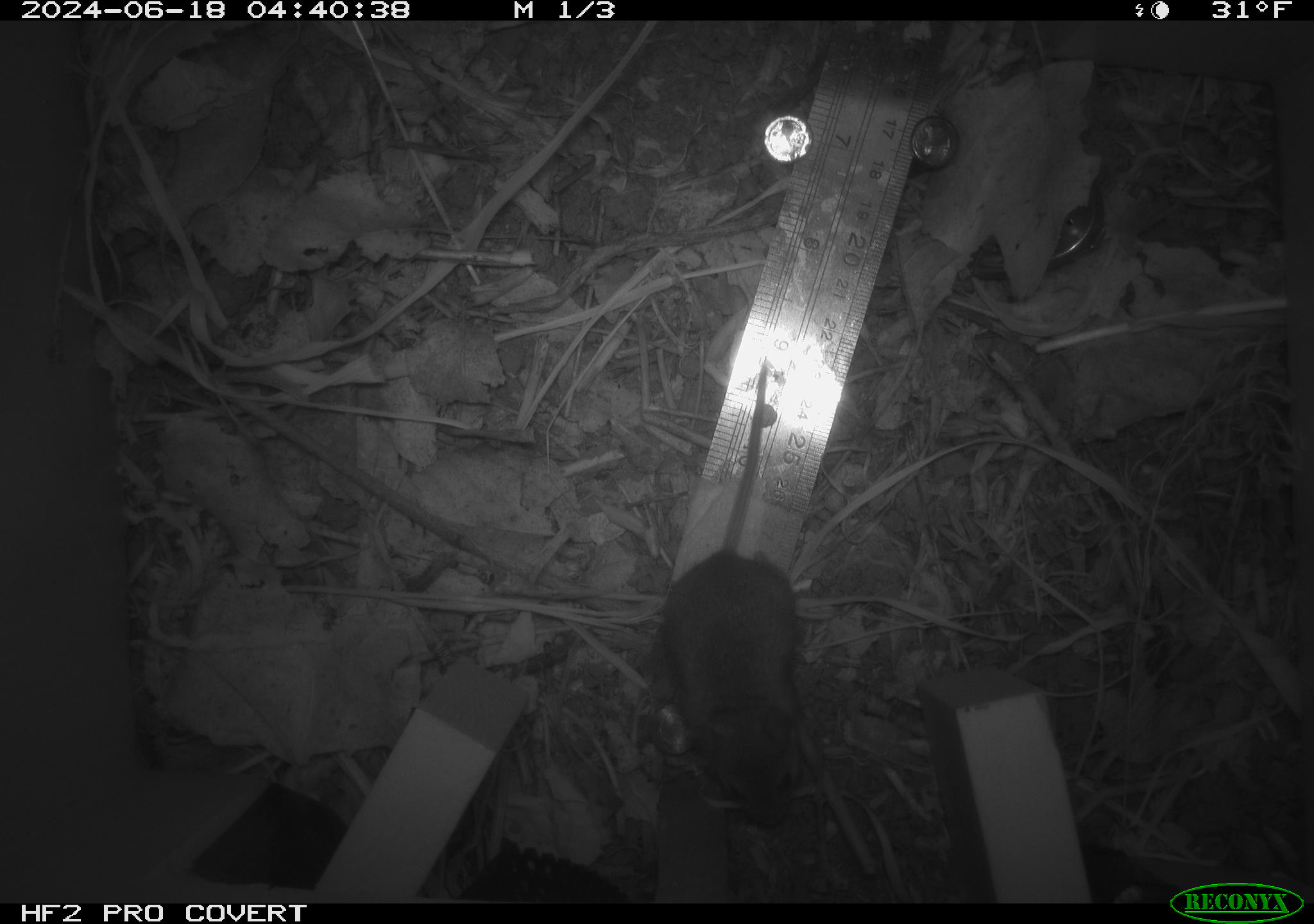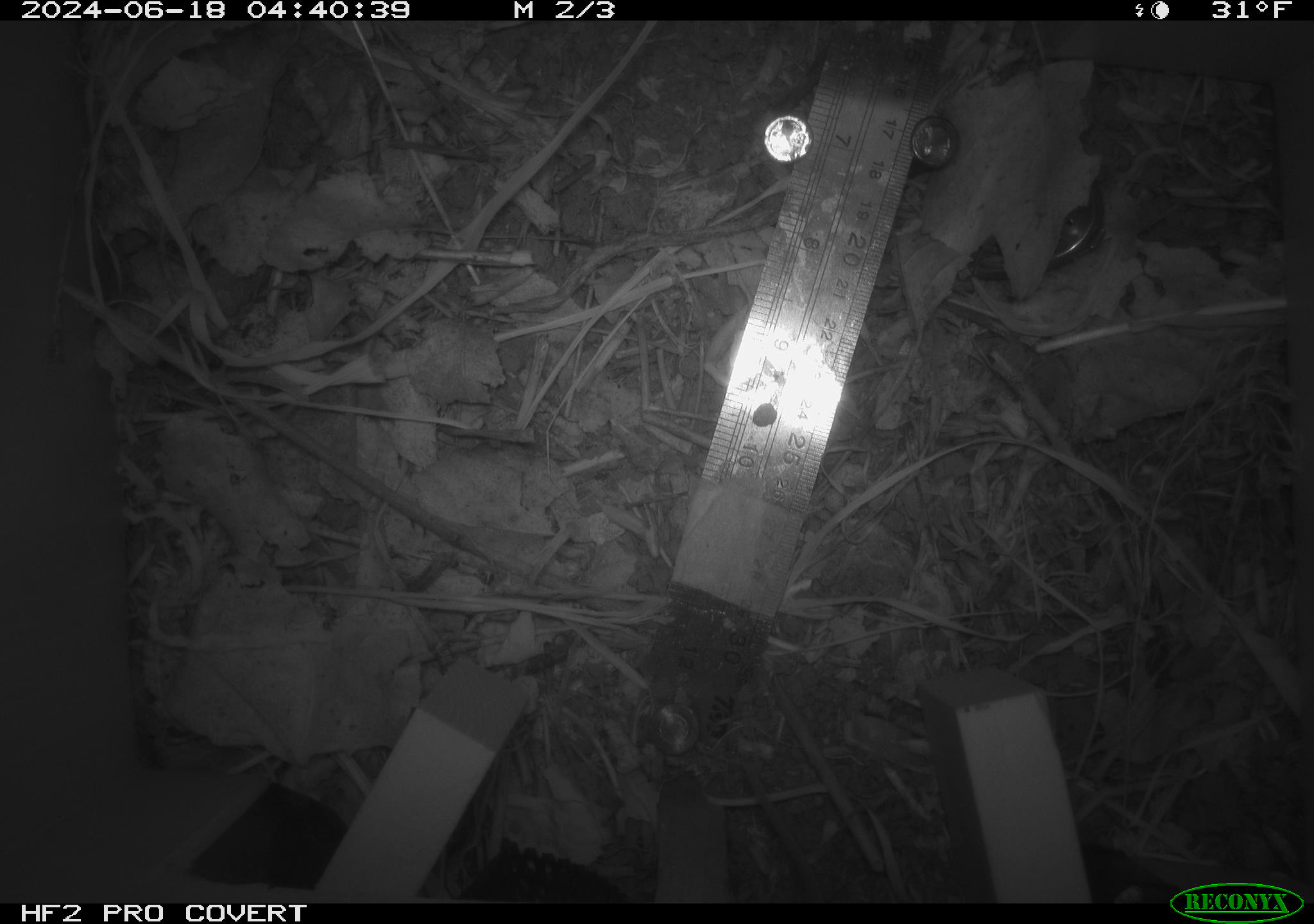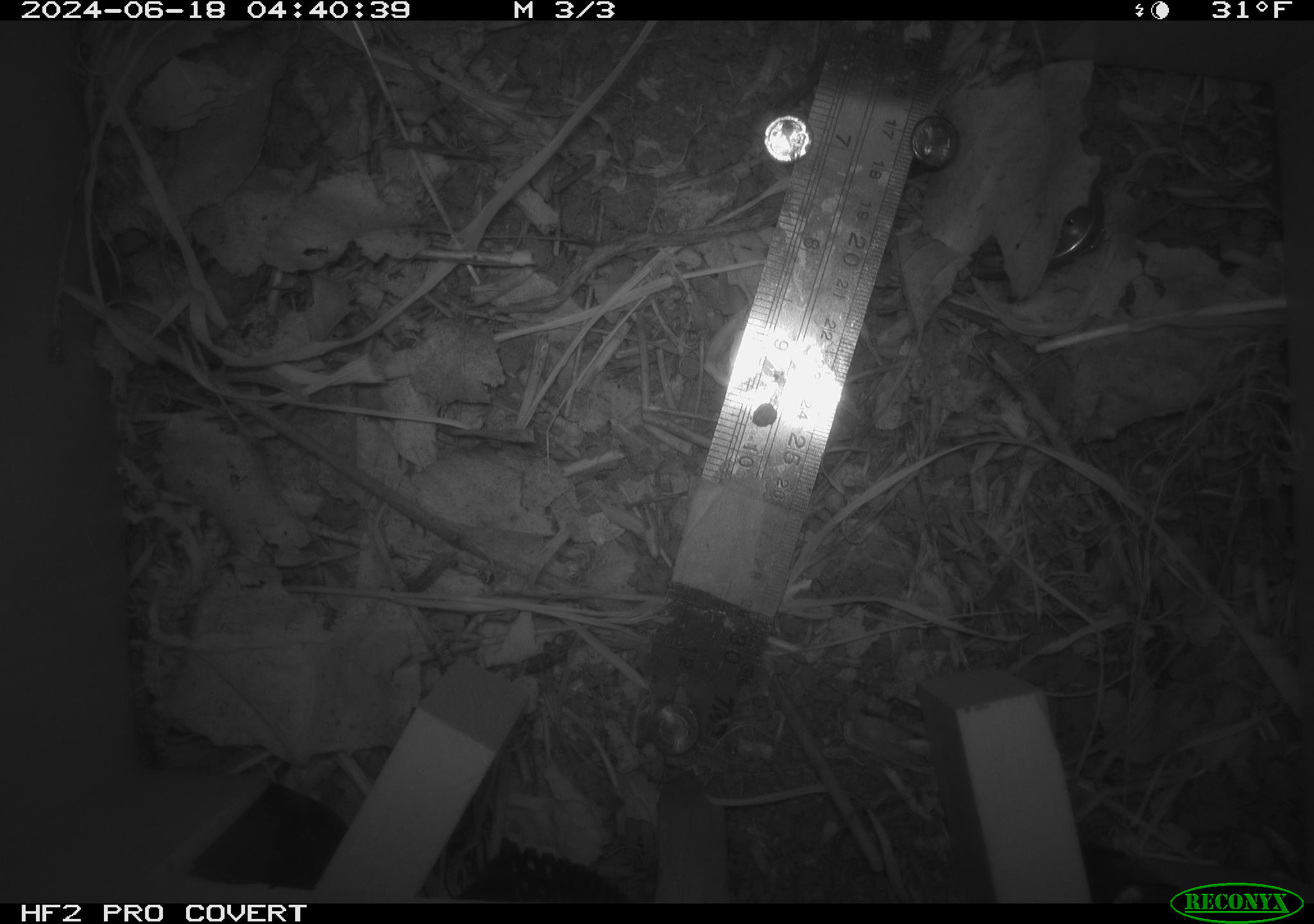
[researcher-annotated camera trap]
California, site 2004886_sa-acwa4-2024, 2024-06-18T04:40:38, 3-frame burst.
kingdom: Animalia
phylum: Chordata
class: Mammalia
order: Rodentia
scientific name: Rodentia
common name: mouse species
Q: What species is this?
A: Mouse species (Rodentia).